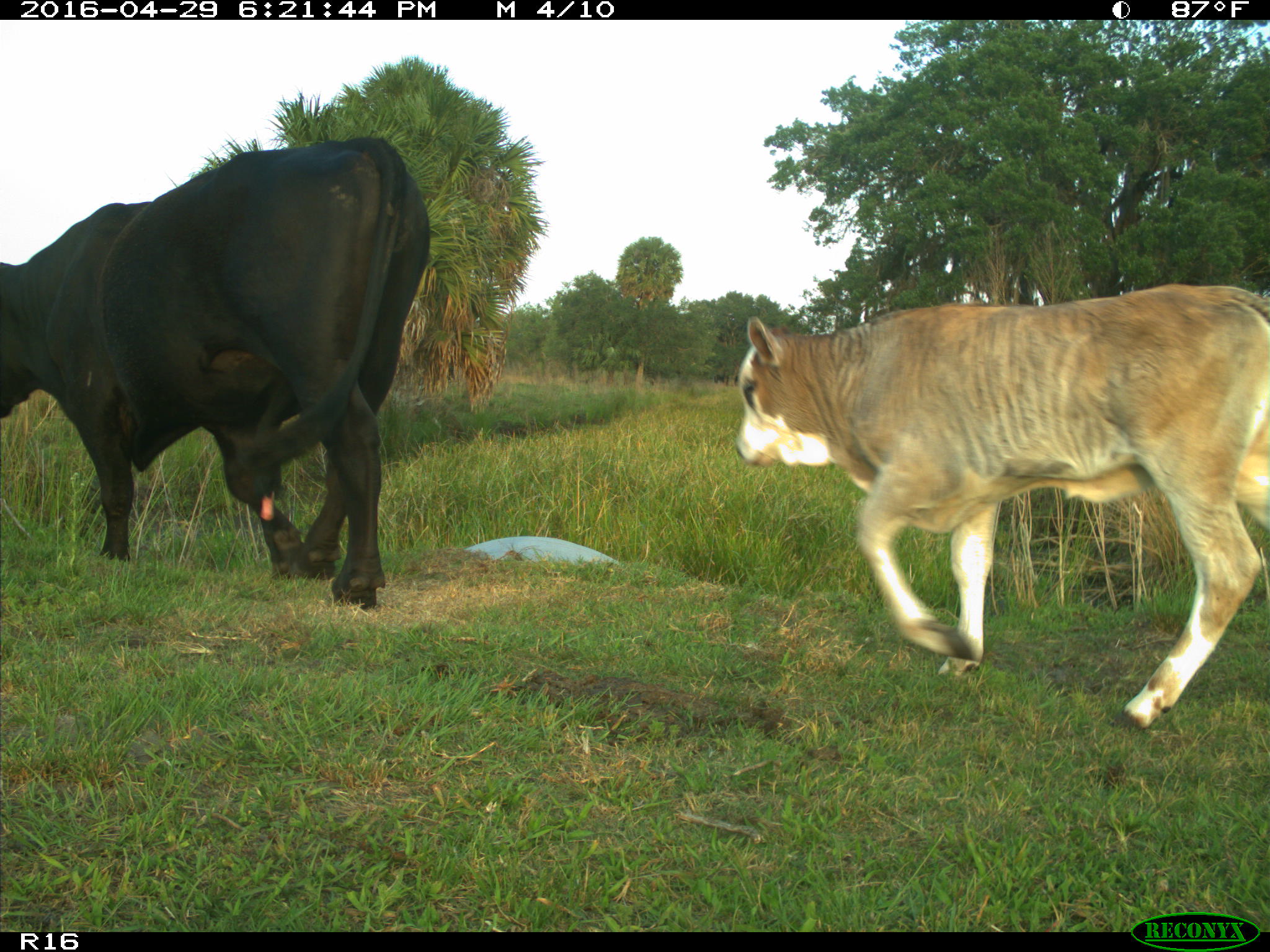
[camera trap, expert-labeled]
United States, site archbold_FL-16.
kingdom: Animalia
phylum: Chordata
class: Mammalia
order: Artiodactyla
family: Bovidae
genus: Bos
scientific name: Bos taurus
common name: domestic cow